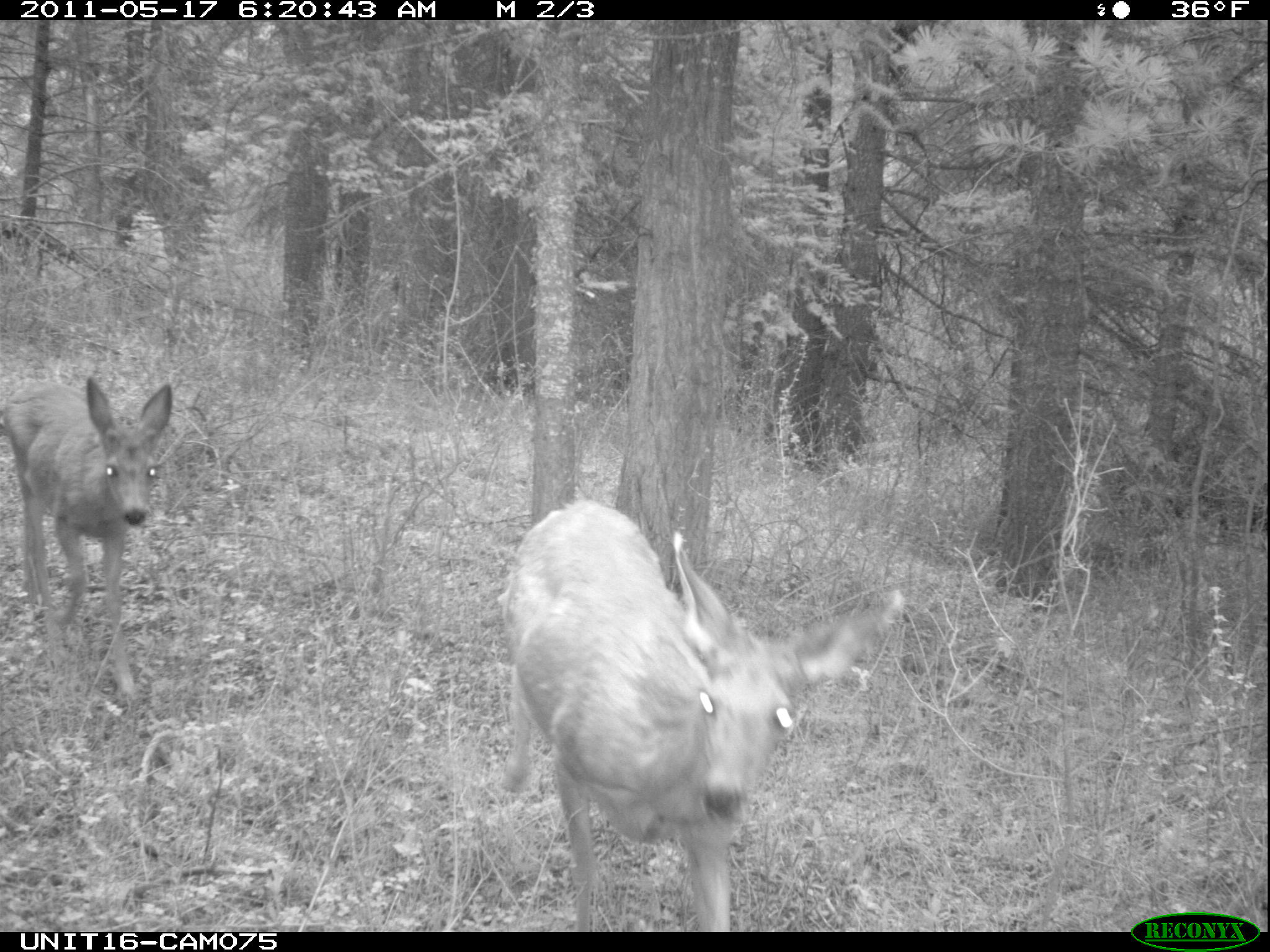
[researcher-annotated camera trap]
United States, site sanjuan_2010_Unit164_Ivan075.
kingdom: Animalia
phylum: Chordata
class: Mammalia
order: Artiodactyla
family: Cervidae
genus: Odocoileus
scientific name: Odocoileus hemionus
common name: mule deer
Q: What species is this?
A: Odocoileus hemionus (mule deer).